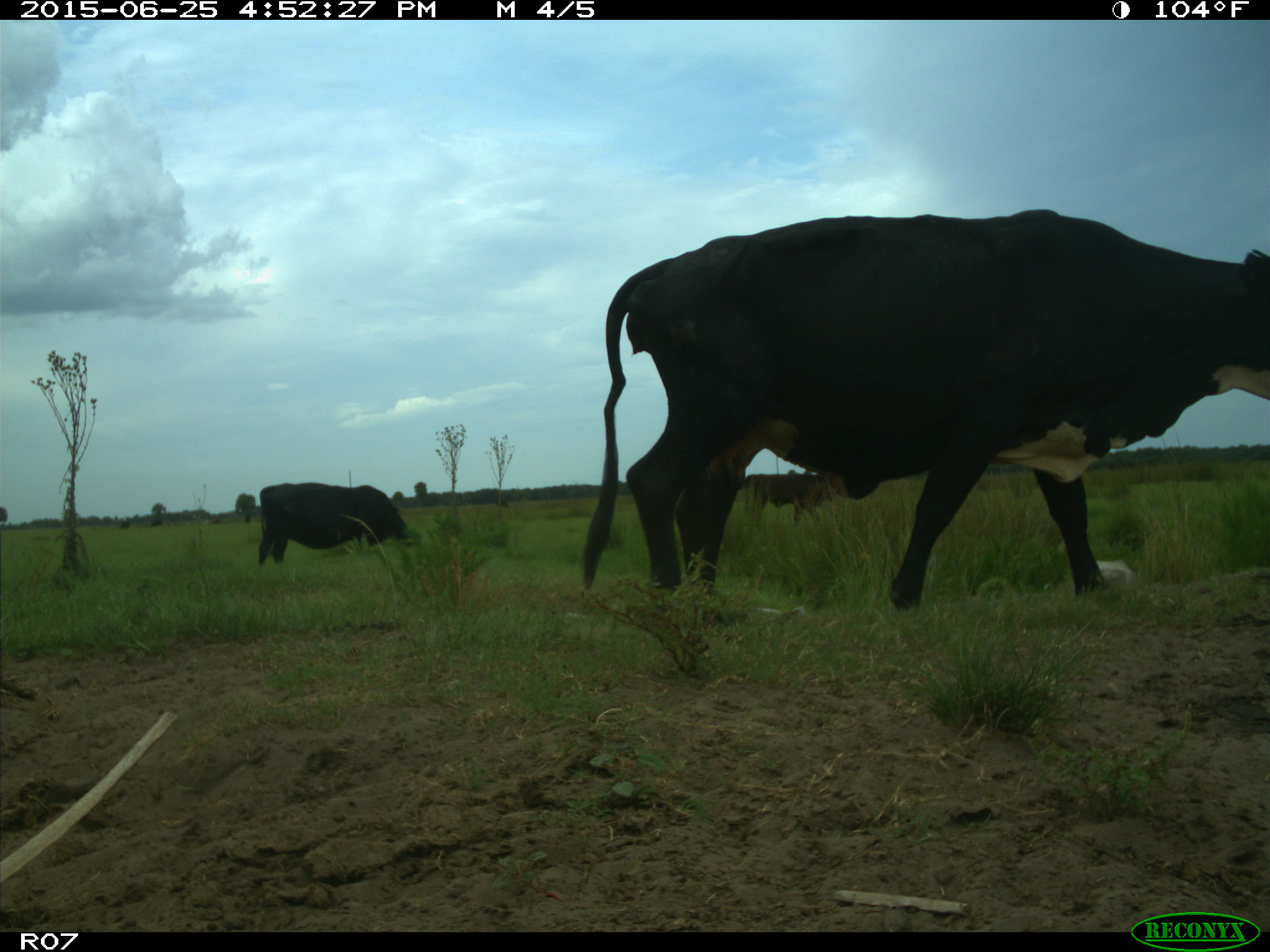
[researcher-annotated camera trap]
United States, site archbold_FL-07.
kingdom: Animalia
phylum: Chordata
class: Mammalia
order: Artiodactyla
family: Bovidae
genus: Bos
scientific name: Bos taurus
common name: domestic cow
Bos taurus (domestic cow).